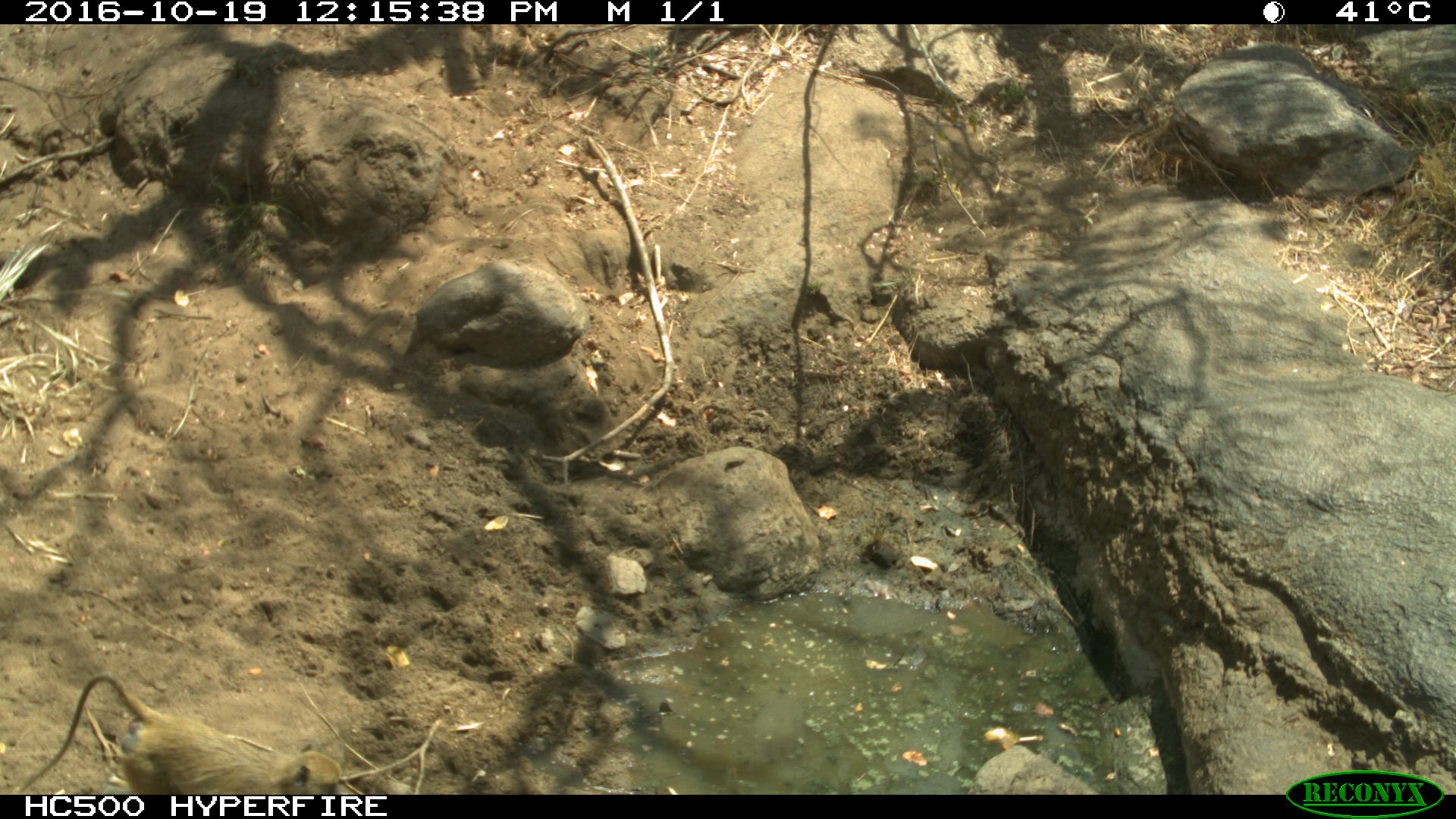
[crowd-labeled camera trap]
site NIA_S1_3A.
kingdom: Animalia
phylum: Chordata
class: Mammalia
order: Primates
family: Cercopithecidae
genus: Papio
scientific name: Papio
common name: baboon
Baboon (Papio), count 1. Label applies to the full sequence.